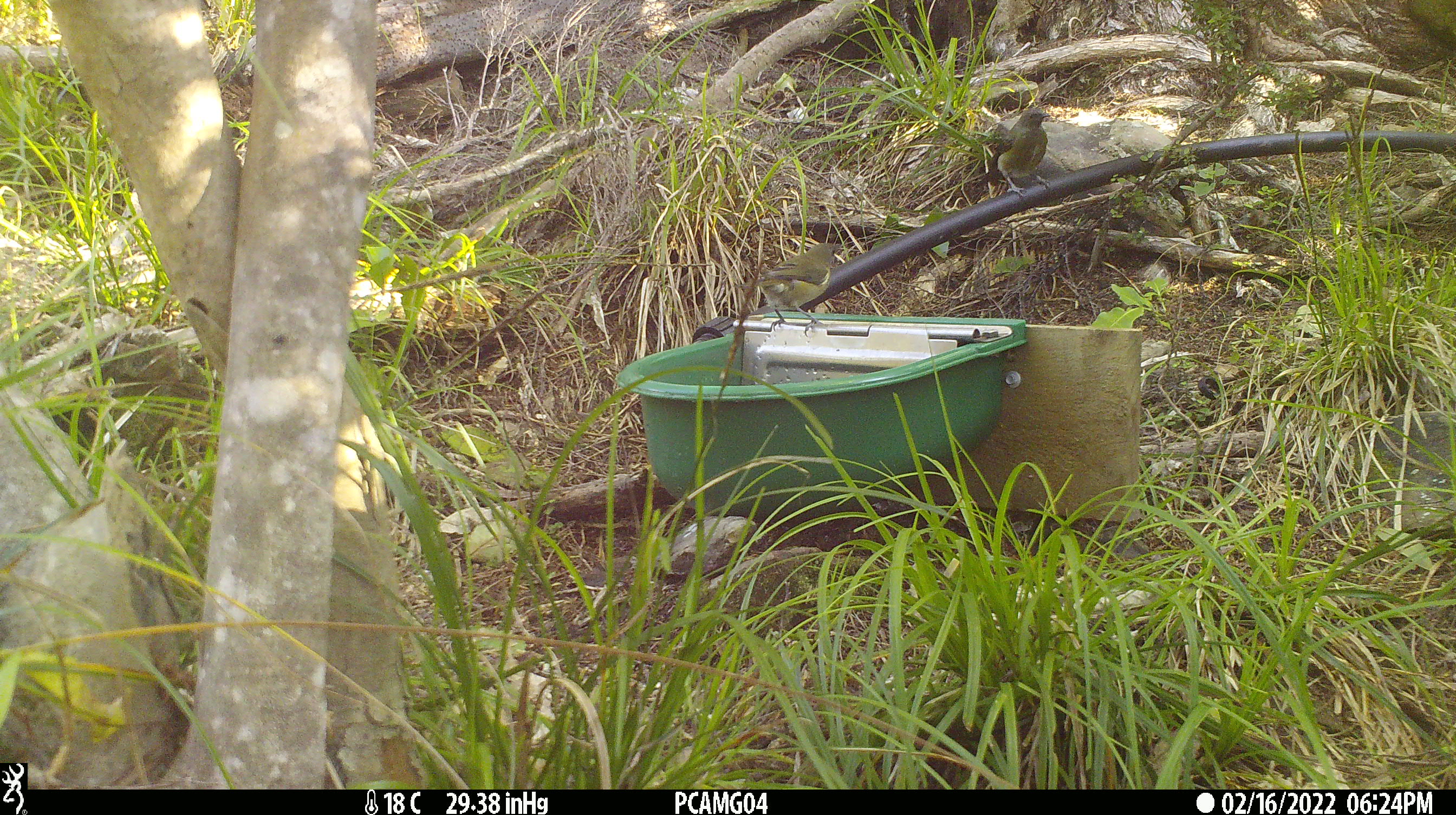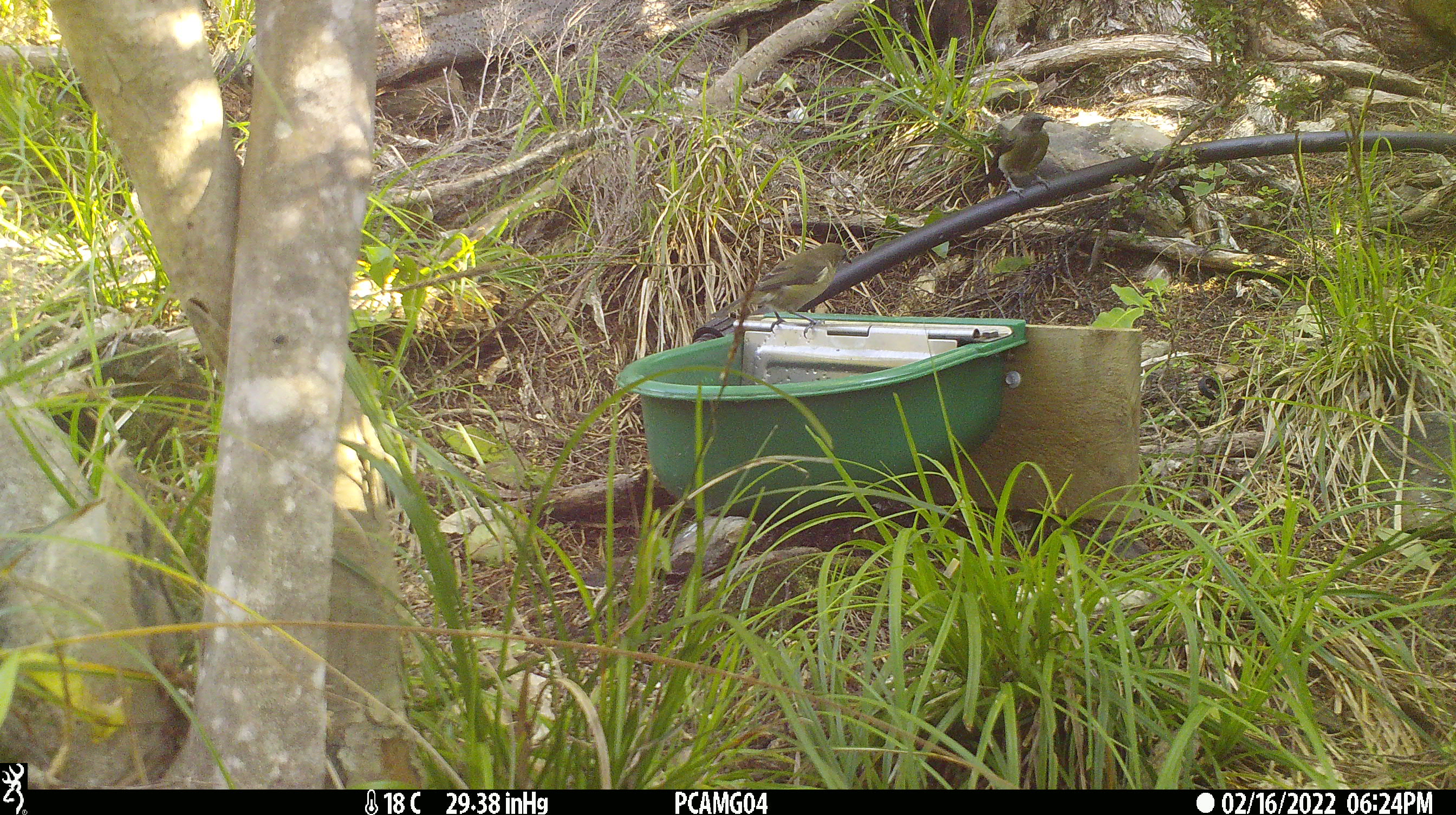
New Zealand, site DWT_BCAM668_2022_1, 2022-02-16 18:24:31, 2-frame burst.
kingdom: Animalia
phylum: Chordata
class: Aves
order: Passeriformes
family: Meliphagidae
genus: Anthornis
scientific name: Anthornis melanura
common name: new zealand bellbird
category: bellbird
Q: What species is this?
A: Bellbird (new zealand bellbird) (Anthornis melanura).